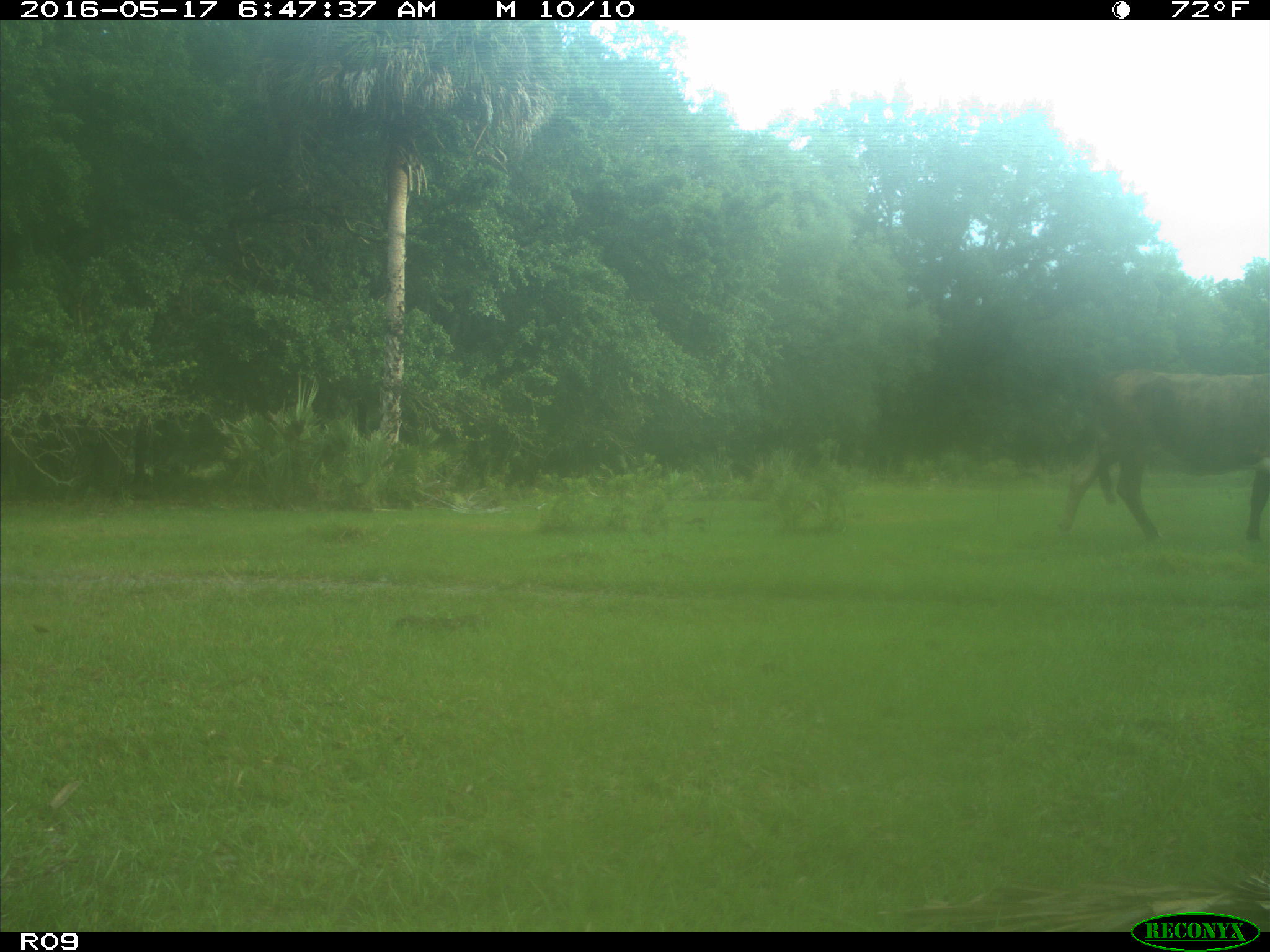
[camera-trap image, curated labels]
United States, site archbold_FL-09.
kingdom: Animalia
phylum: Chordata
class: Mammalia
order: Artiodactyla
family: Bovidae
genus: Bos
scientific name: Bos taurus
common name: domestic cow